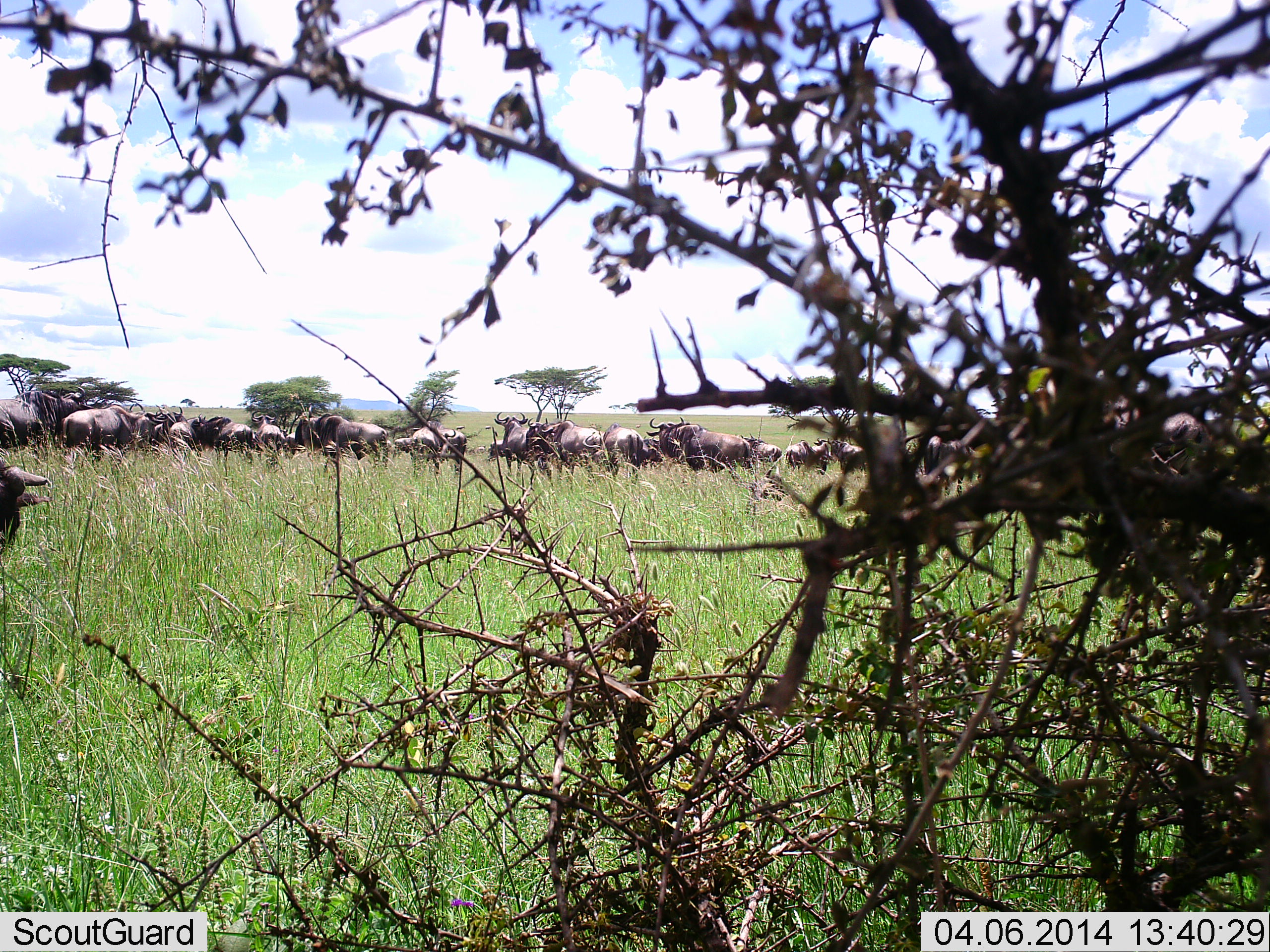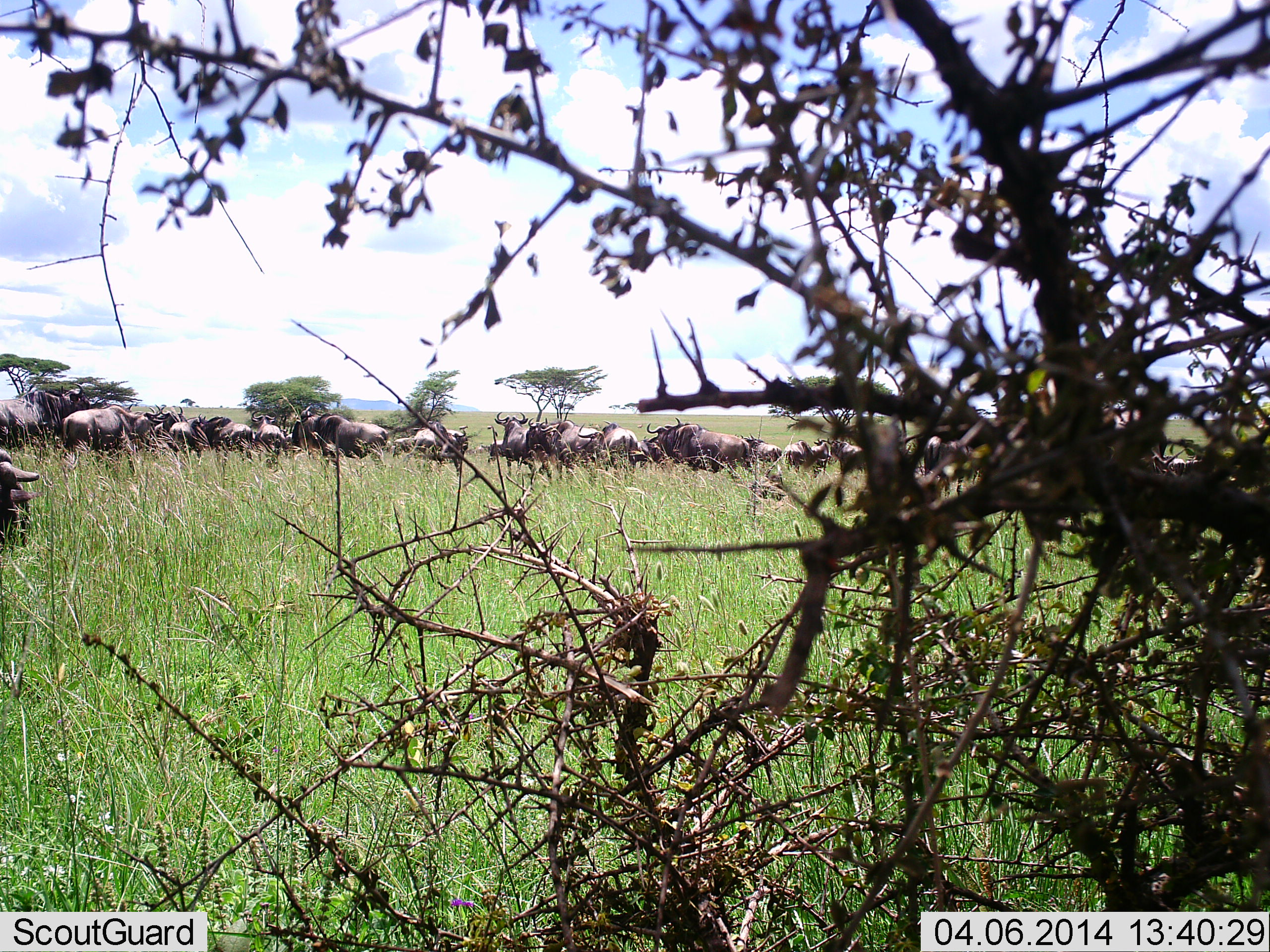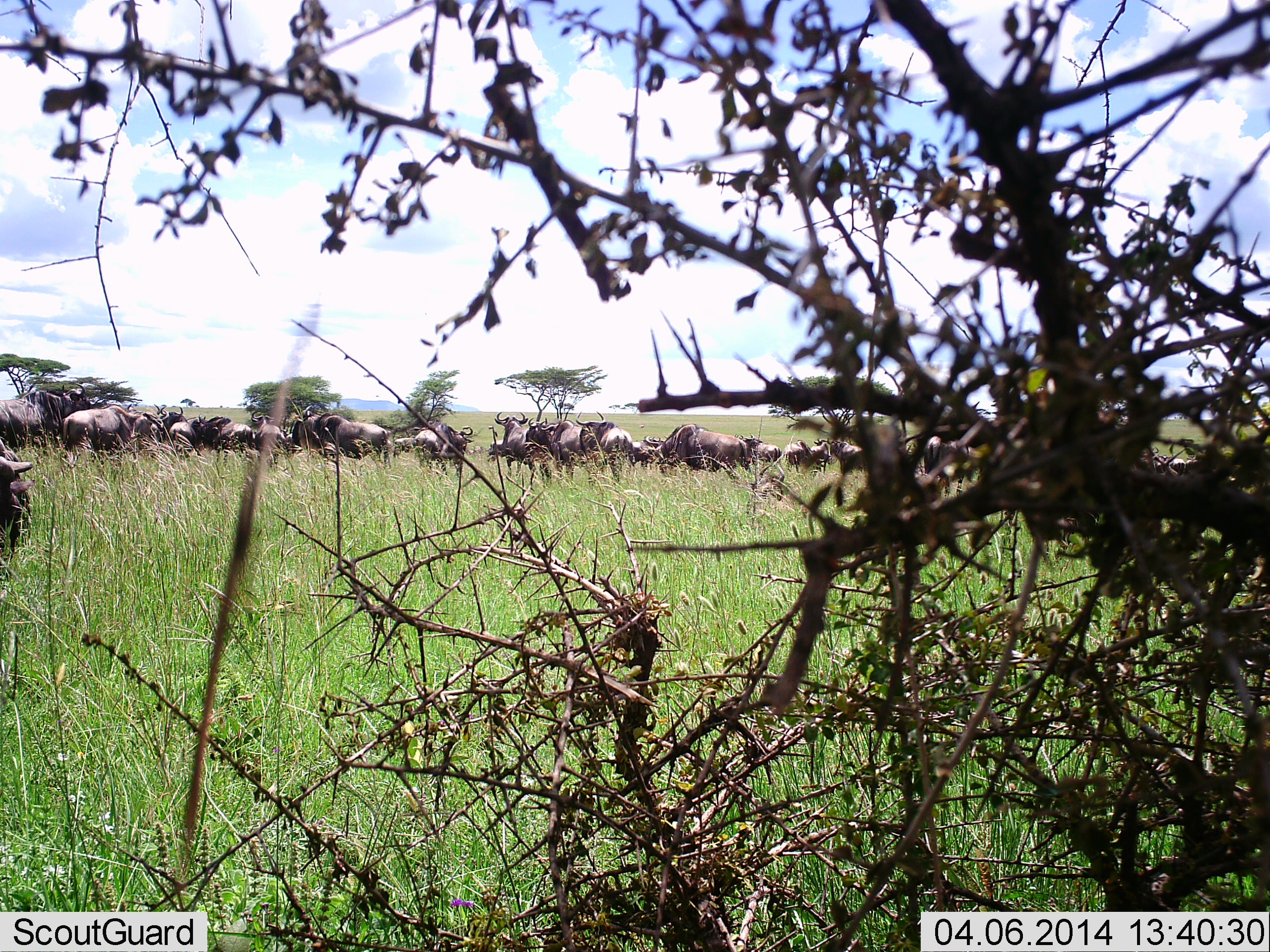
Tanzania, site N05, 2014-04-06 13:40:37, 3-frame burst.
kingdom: Animalia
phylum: Chordata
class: Mammalia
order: Artiodactyla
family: Bovidae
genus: Connochaetes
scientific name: Connochaetes taurinus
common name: blue wildebeest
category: wildebeest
Wildebeest (blue wildebeest) (Connochaetes taurinus), count 11-50. Behavior (volunteer vote fractions): standing 70%, resting 10%, moving 20%, interacting 0%. Young present (vote fraction): 0%. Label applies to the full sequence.